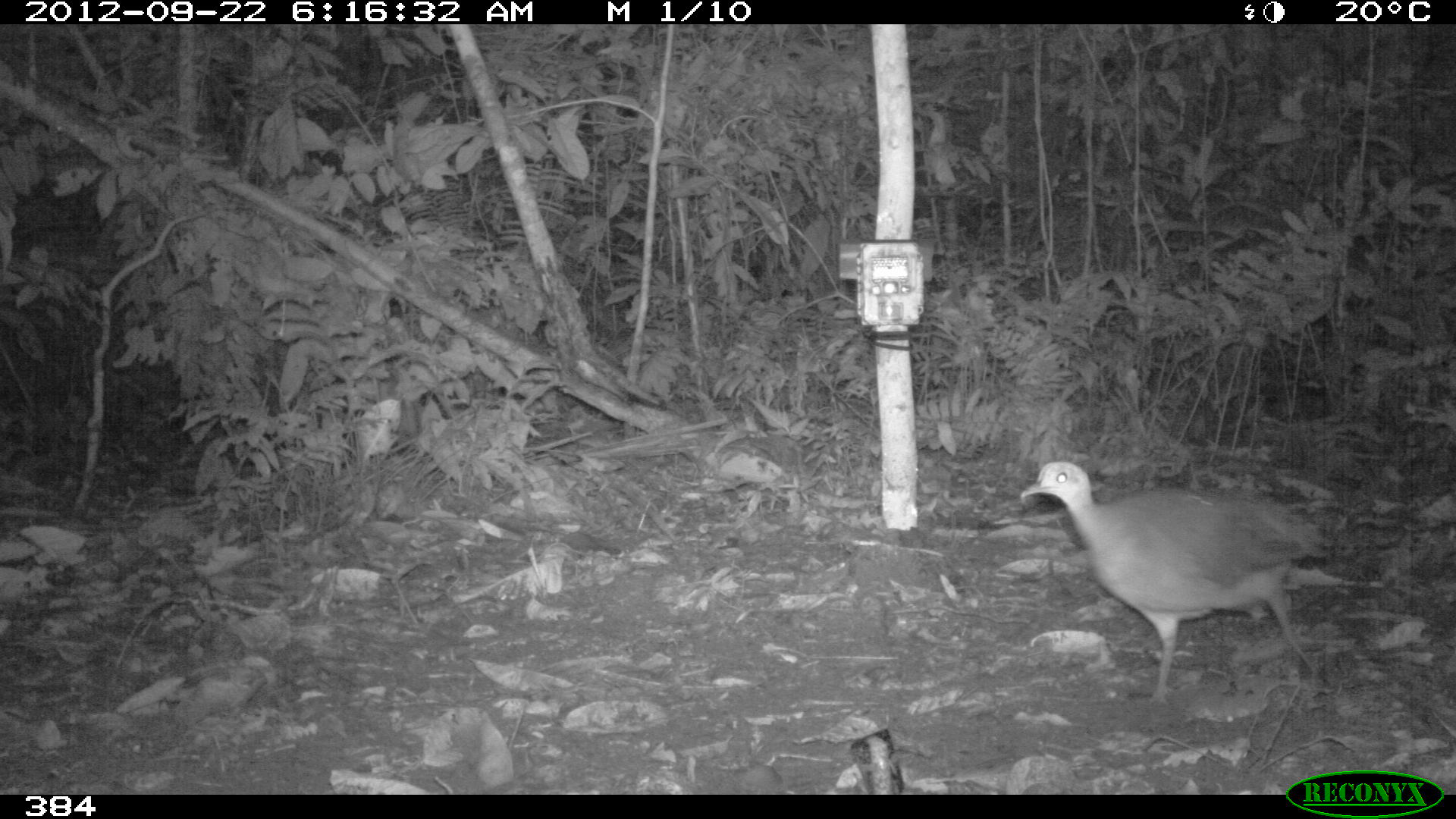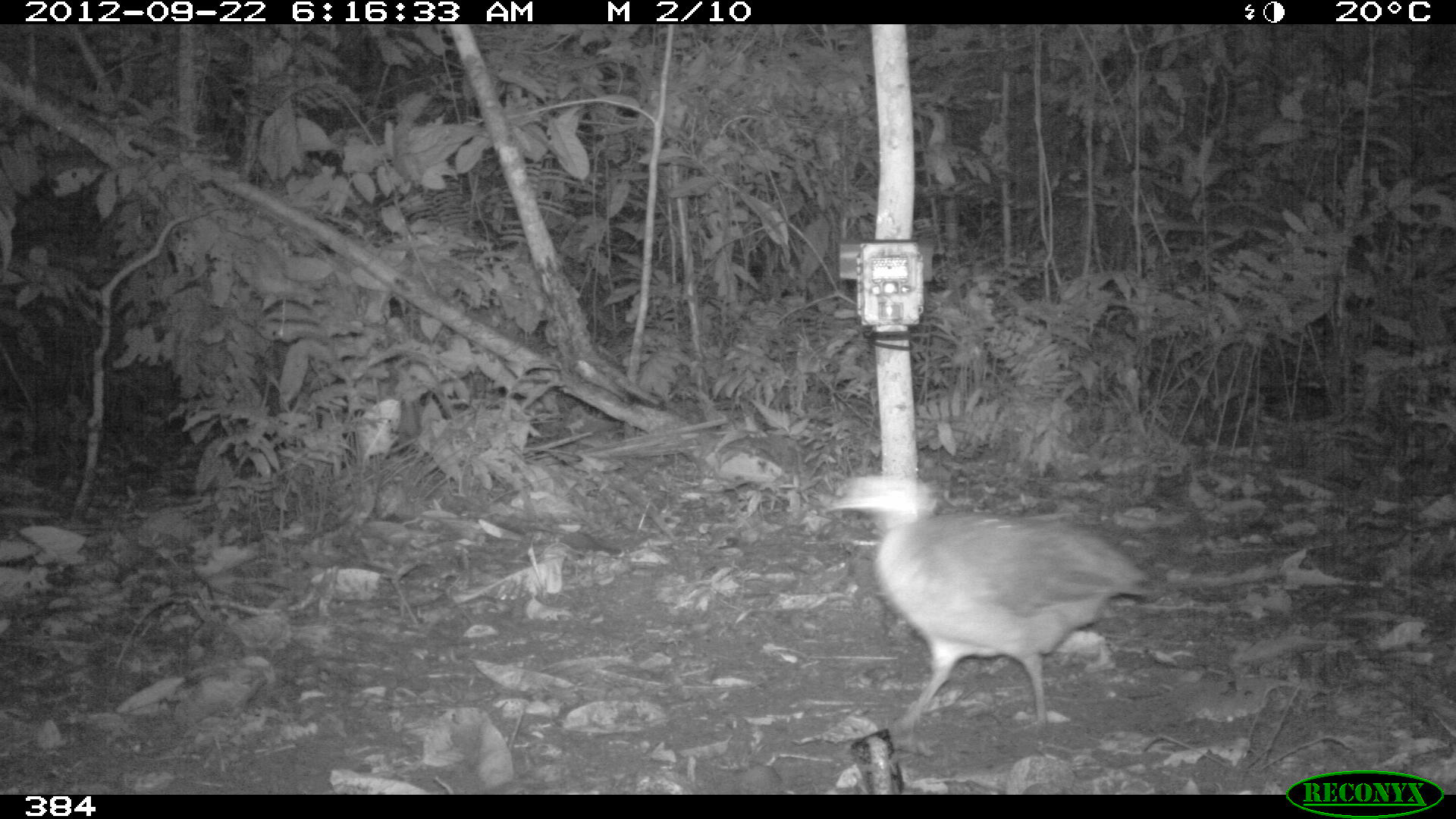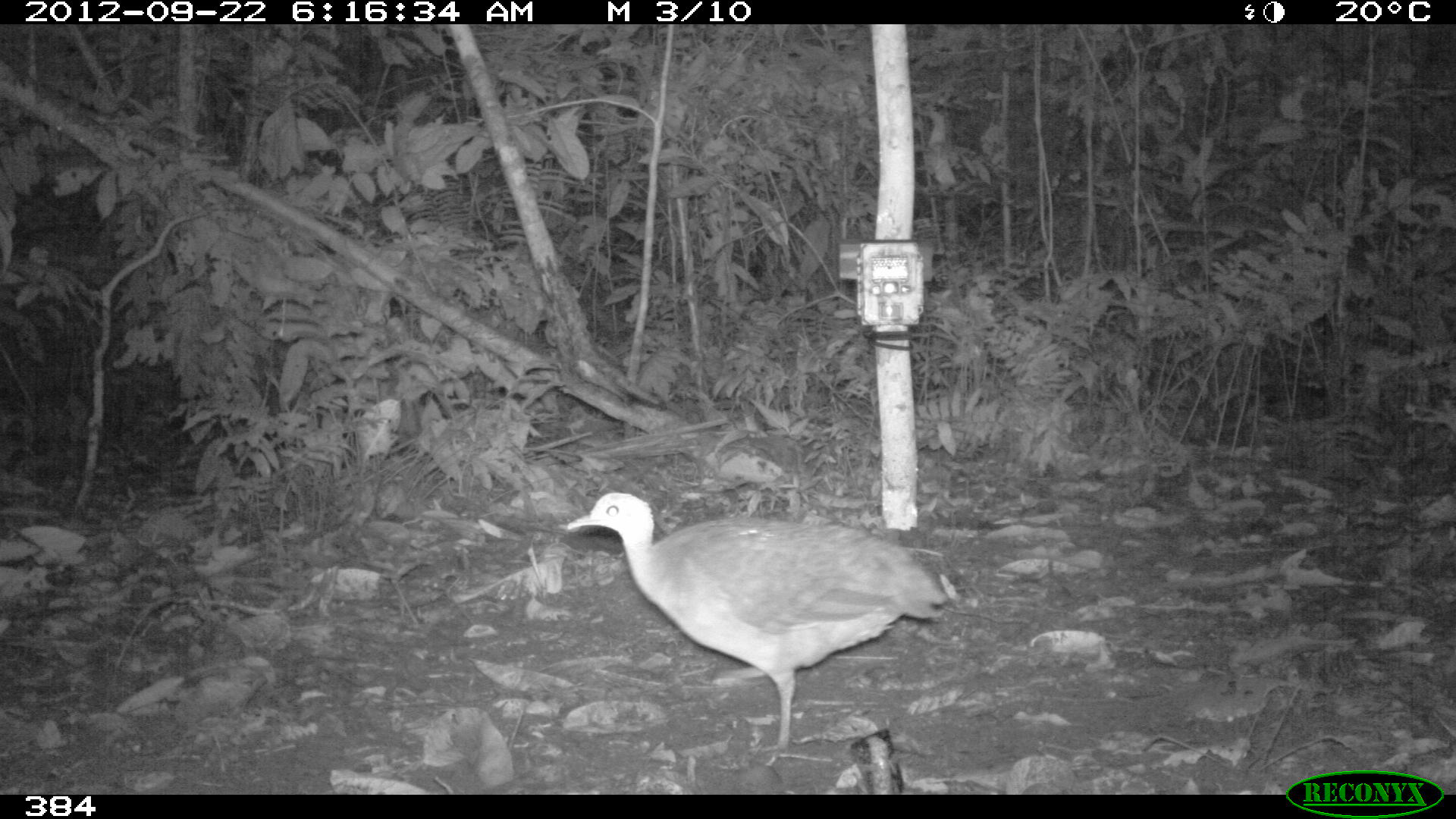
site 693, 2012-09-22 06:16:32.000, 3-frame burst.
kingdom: Animalia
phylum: Chordata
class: Aves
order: Galliformes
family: Phasianidae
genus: Alectoris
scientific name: Alectoris rufa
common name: red-legged partridge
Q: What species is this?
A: Alectoris rufa (red-legged partridge).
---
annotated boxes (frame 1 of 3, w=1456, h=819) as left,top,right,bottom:
alectoris rufa: 1020,460,1333,702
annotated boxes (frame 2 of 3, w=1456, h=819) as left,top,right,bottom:
alectoris rufa: 823,470,1151,731